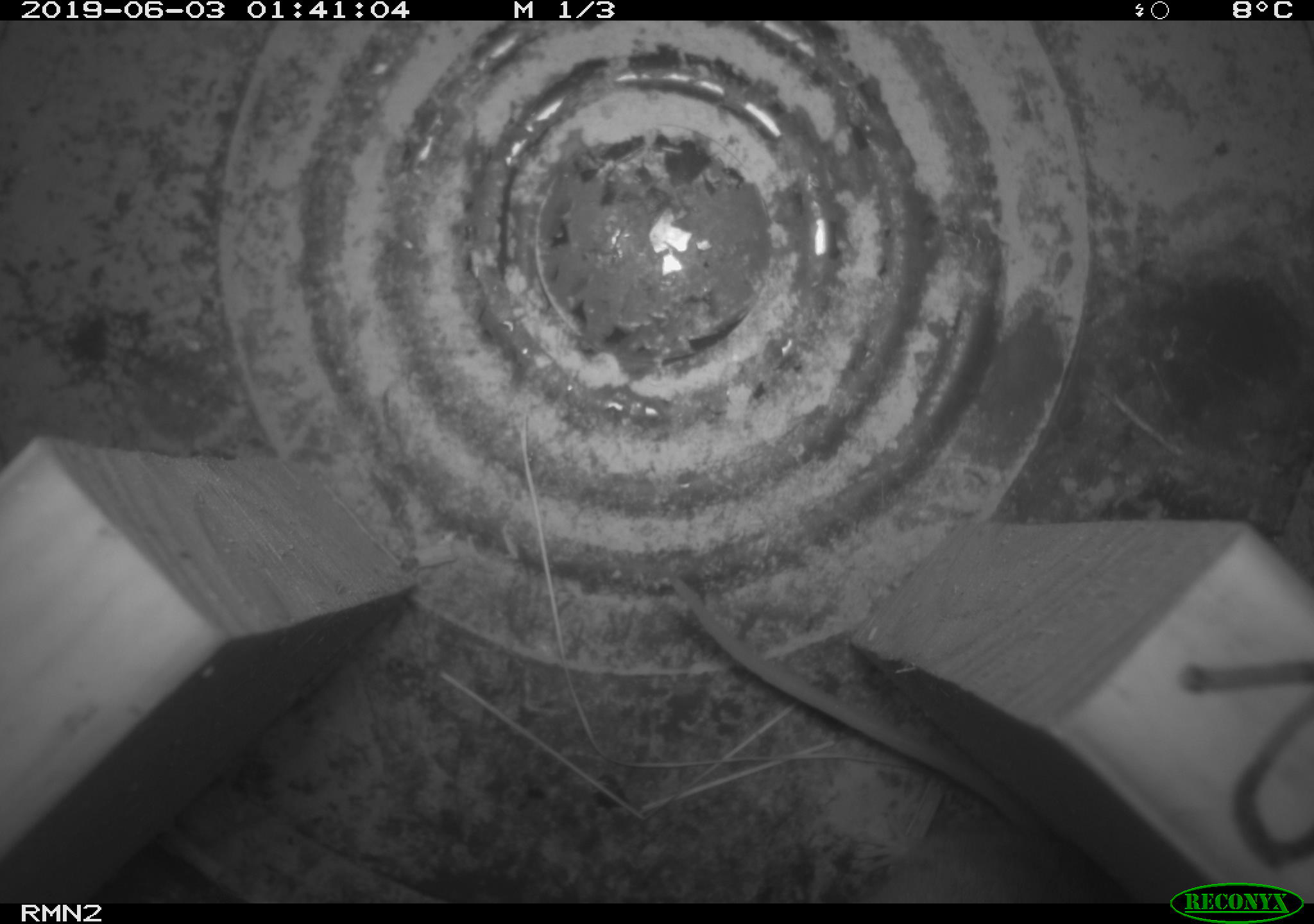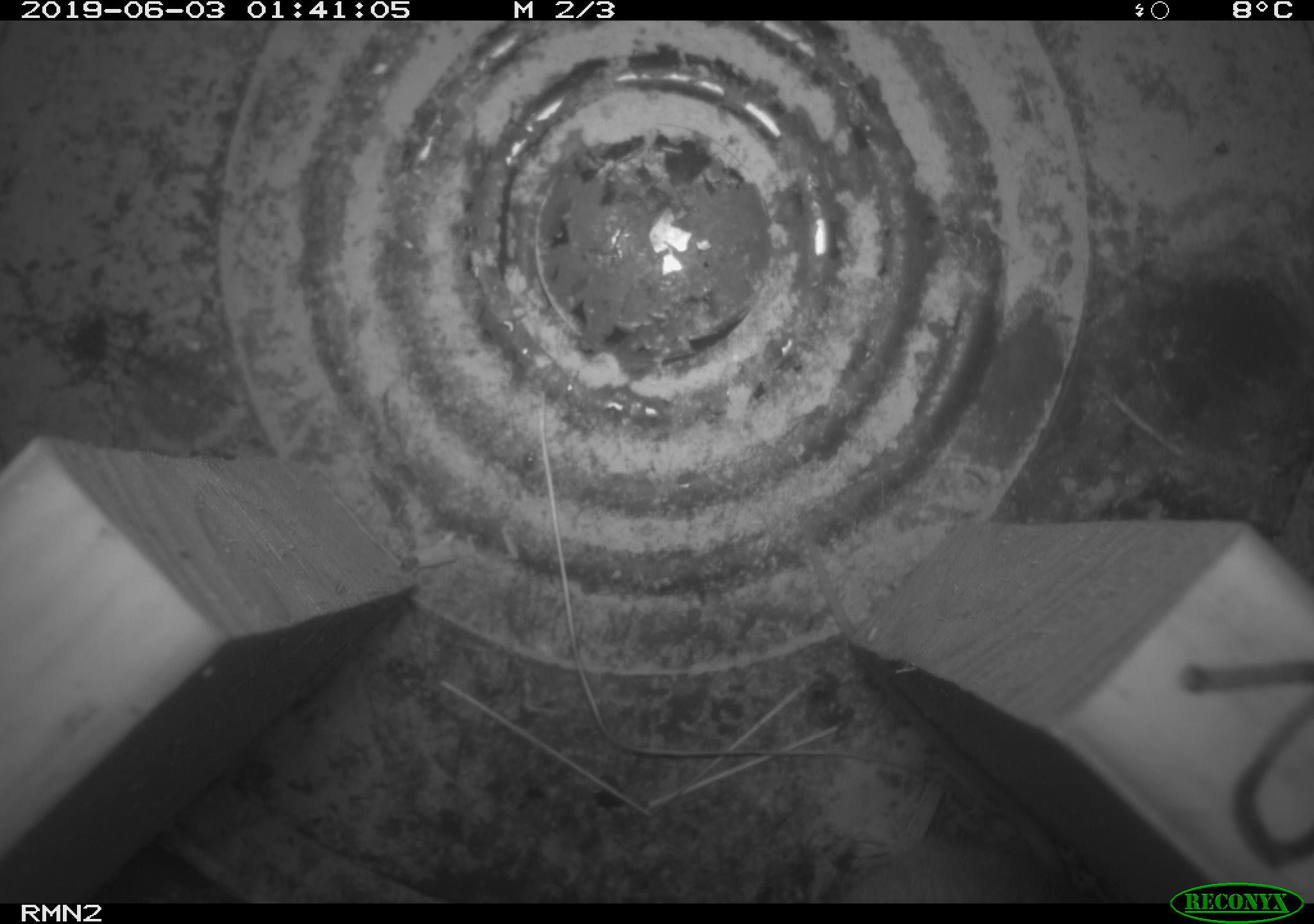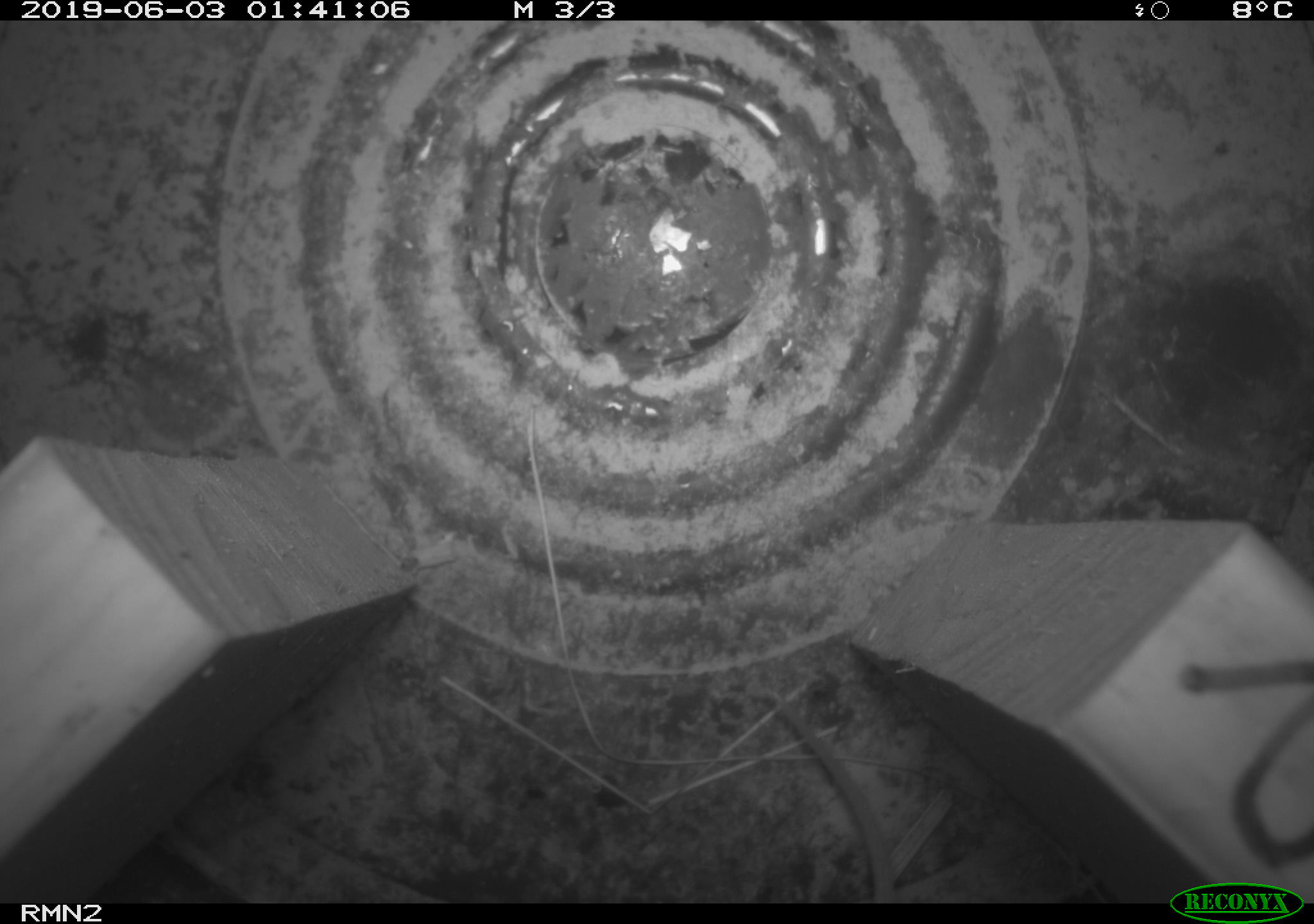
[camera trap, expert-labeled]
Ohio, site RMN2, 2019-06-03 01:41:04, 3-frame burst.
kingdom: Animalia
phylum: Chordata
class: Mammalia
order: Rodentia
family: Cricetidae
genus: Peromyscus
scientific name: Peromyscus leucopus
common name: white-footed mouse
White-footed mouse (Peromyscus leucopus).